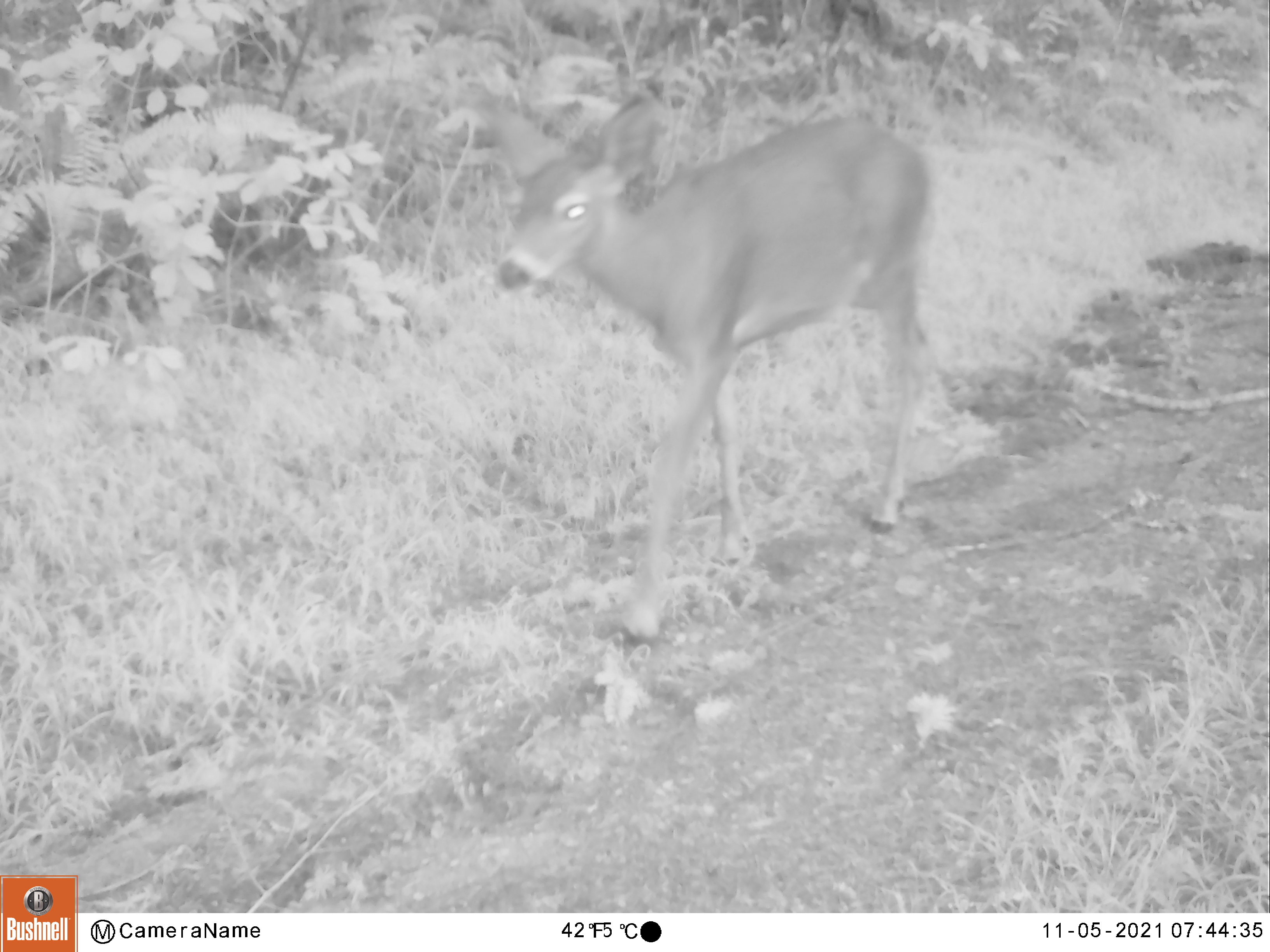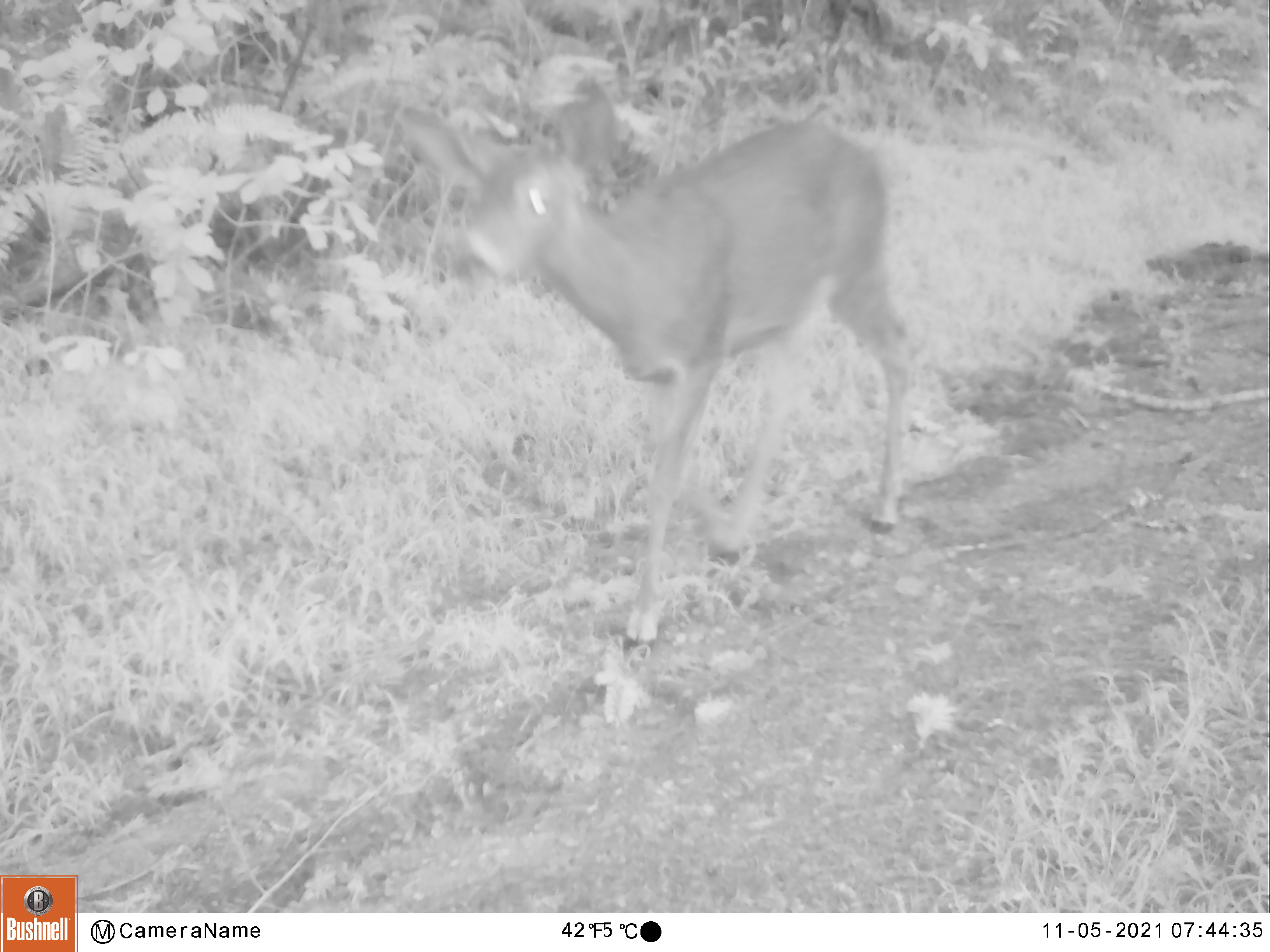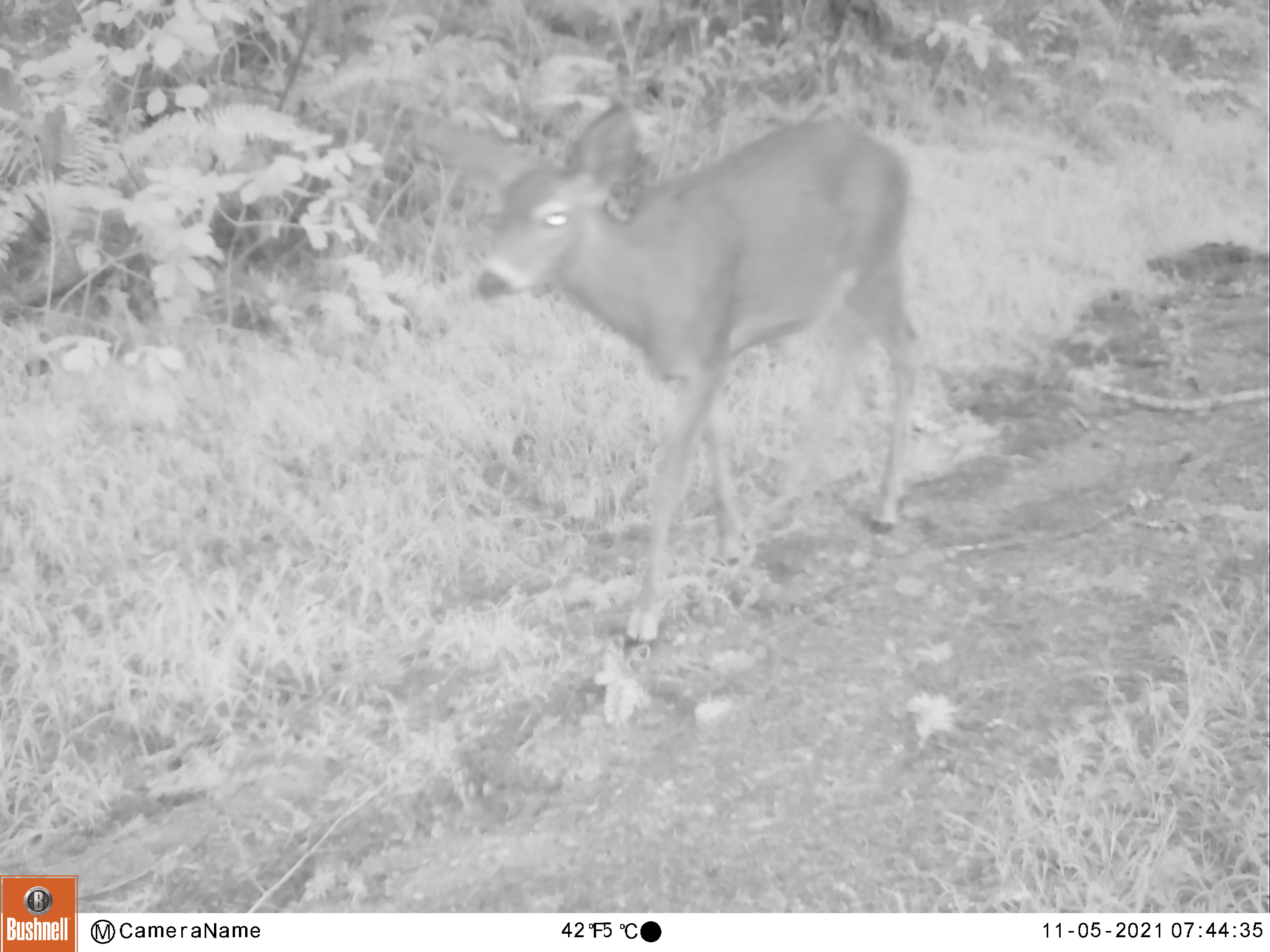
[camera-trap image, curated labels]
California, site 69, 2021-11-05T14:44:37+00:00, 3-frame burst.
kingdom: Animalia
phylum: Chordata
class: Mammalia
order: Artiodactyla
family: Cervidae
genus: Odocoileus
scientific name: Odocoileus hemionus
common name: mule deer